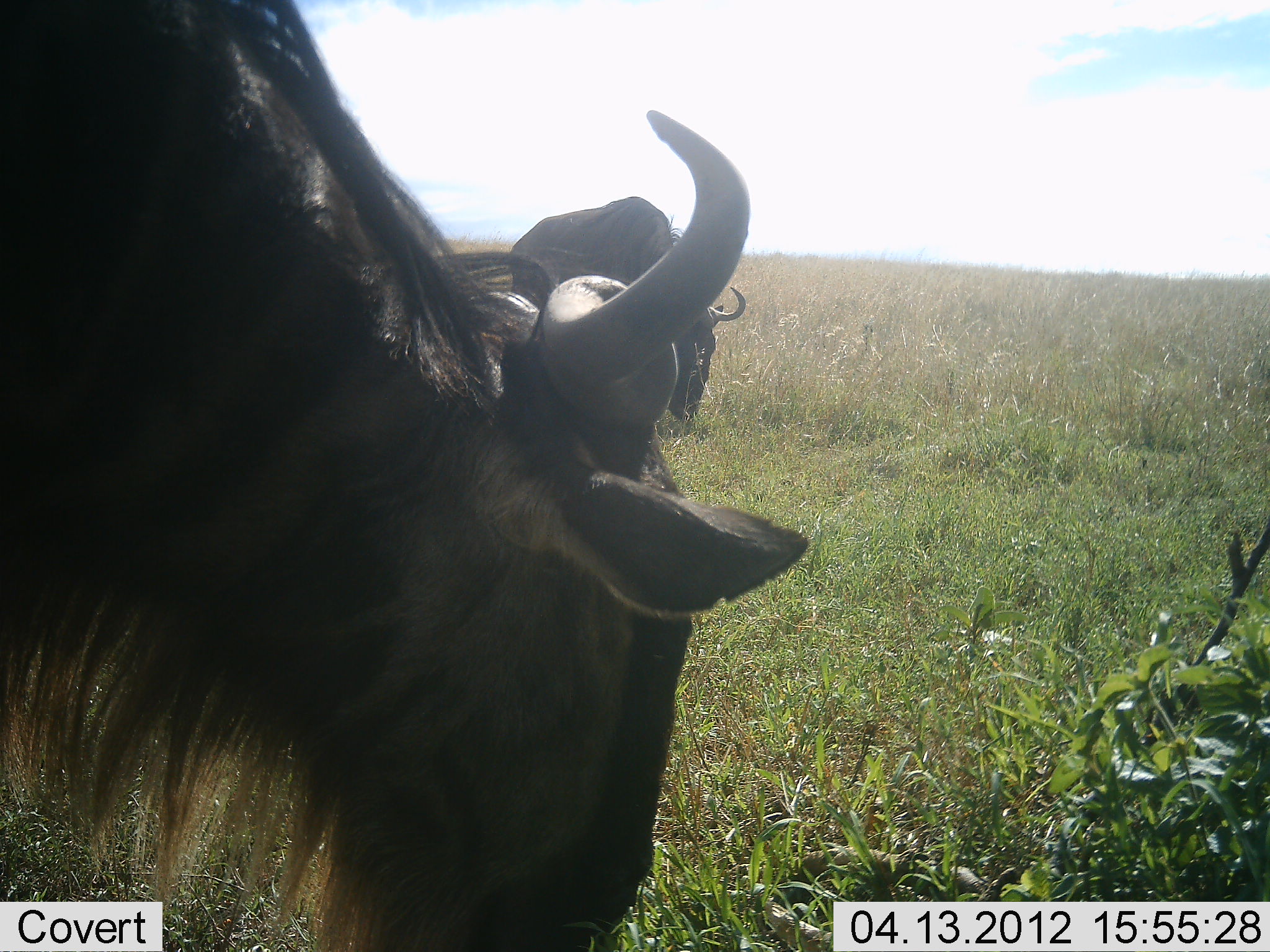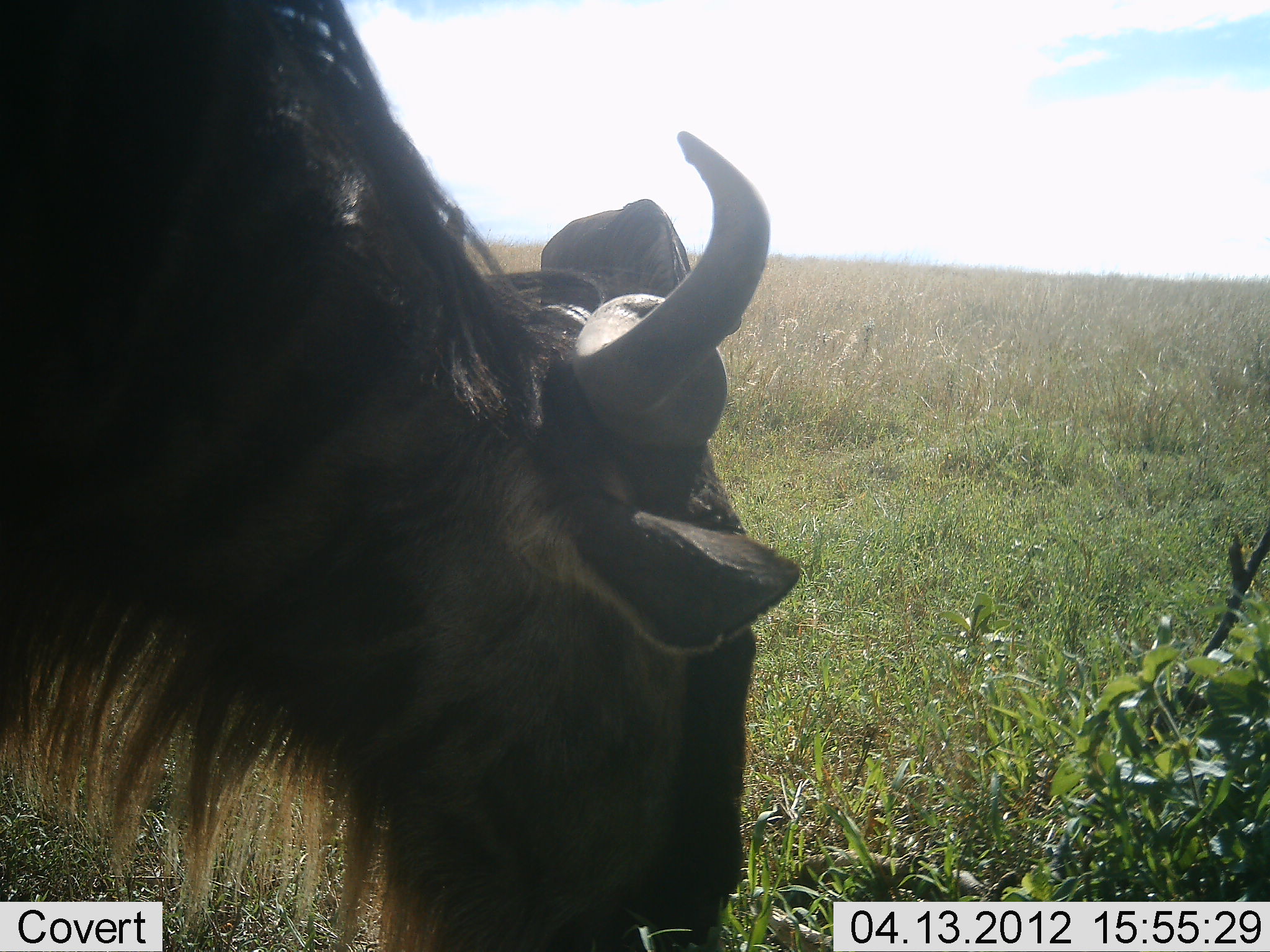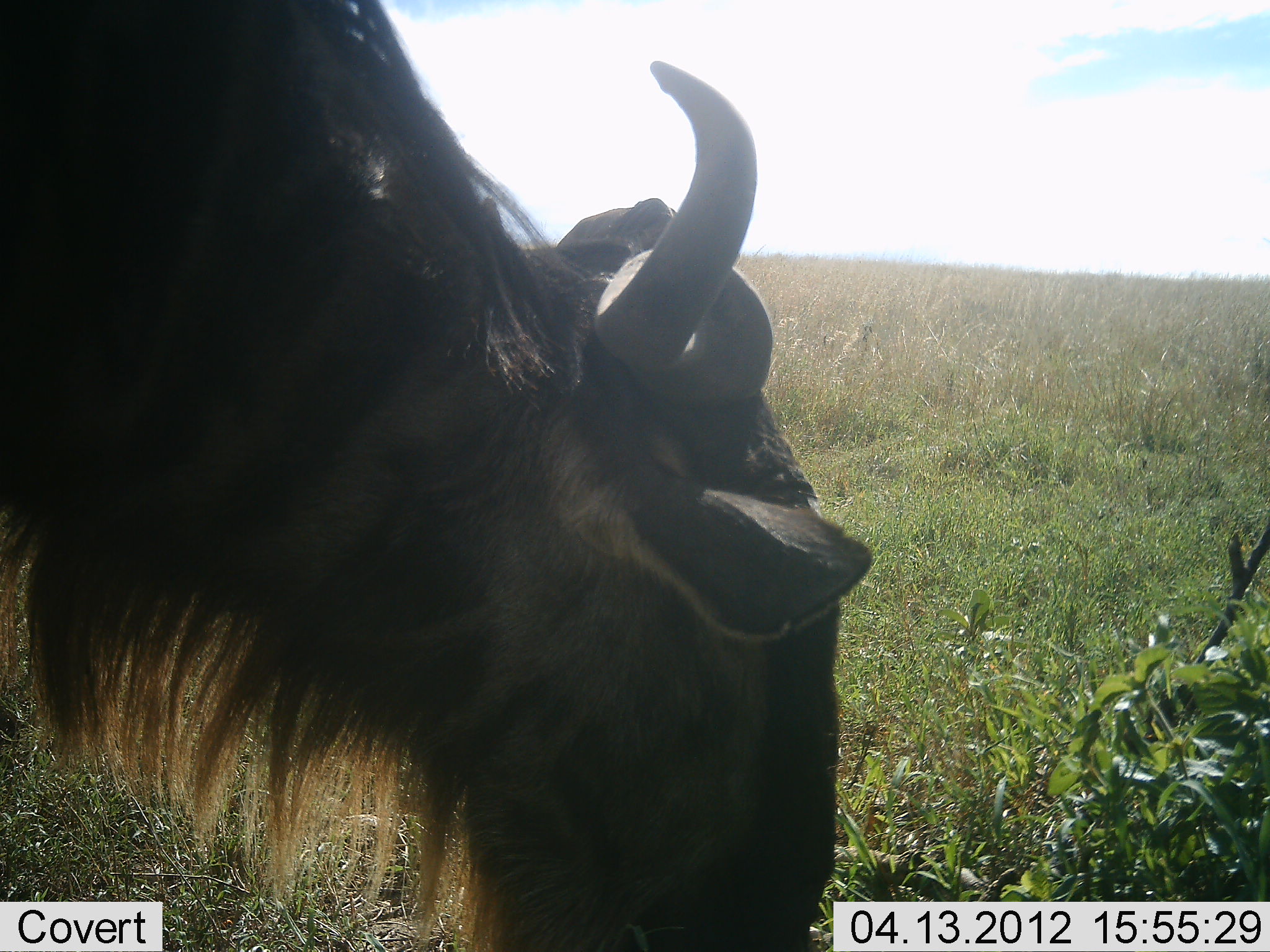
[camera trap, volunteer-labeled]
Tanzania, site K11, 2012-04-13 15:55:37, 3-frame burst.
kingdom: Animalia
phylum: Chordata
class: Mammalia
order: Artiodactyla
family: Bovidae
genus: Connochaetes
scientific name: Connochaetes taurinus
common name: blue wildebeest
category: wildebeest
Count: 1.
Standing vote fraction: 19%.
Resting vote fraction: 0%.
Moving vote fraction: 0%.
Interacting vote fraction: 0%.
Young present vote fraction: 0%.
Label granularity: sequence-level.